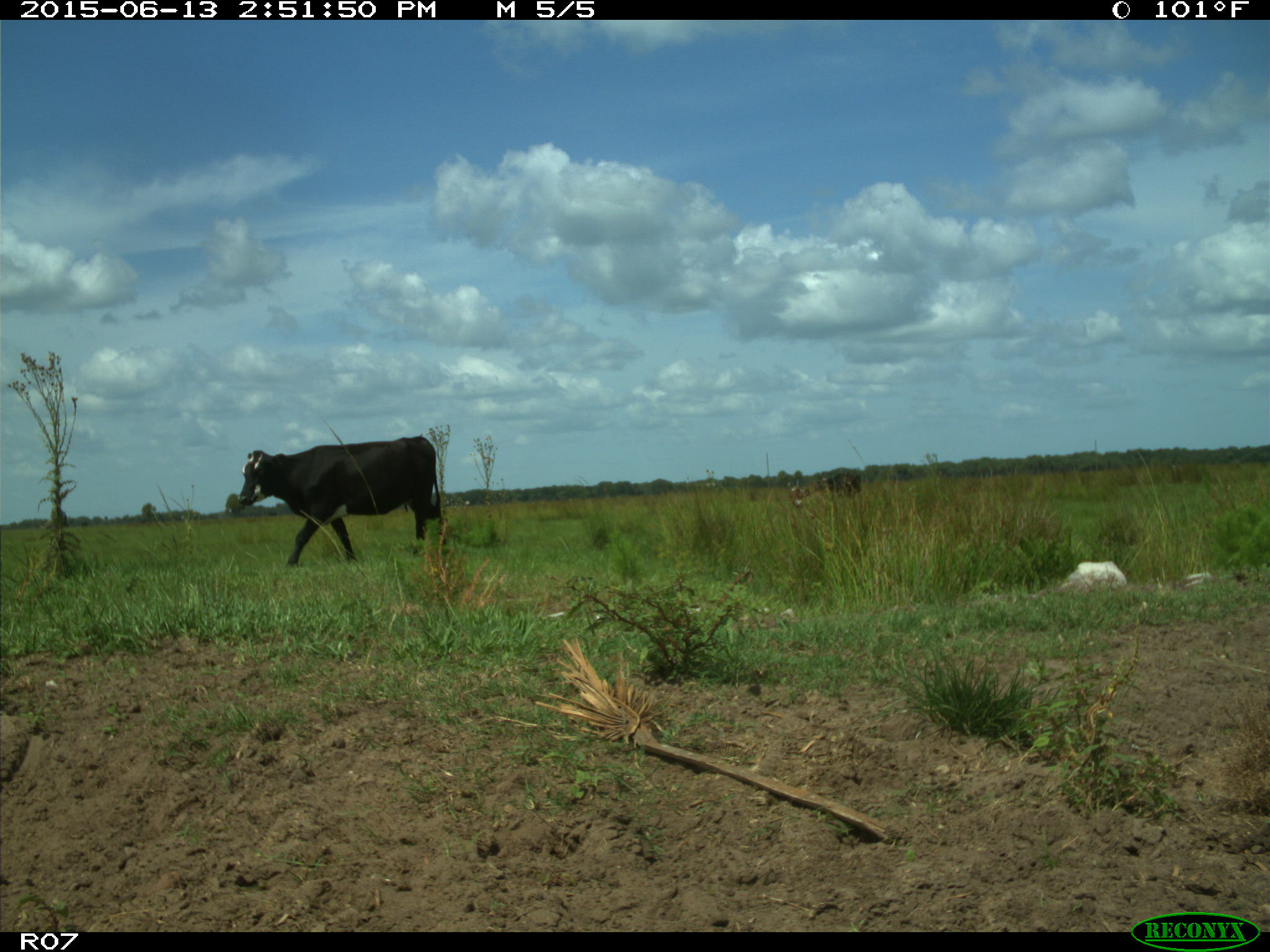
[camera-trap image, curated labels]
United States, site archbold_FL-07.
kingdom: Animalia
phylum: Chordata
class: Mammalia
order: Artiodactyla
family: Bovidae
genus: Bos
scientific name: Bos taurus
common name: domestic cow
Bos taurus (domestic cow).